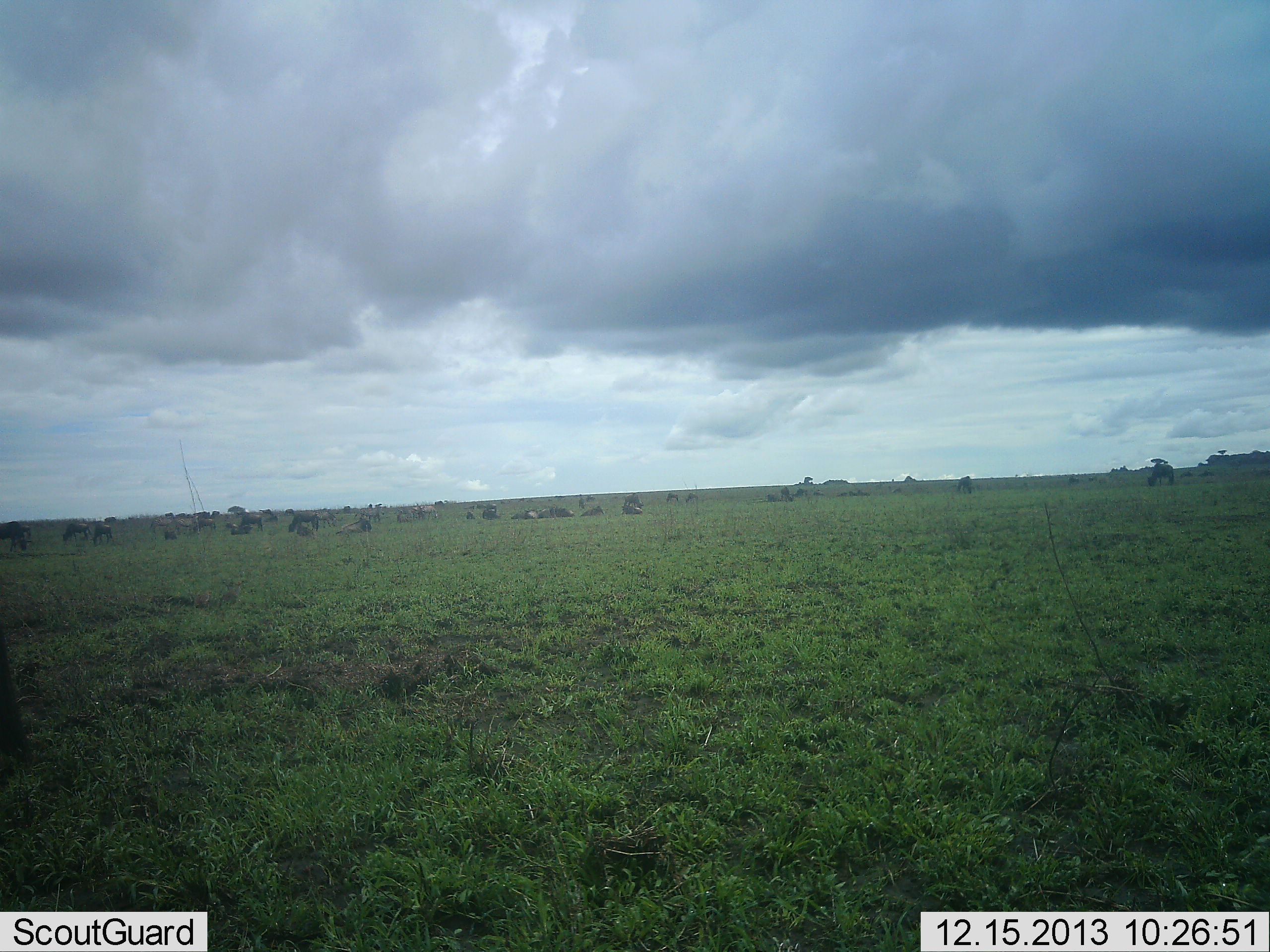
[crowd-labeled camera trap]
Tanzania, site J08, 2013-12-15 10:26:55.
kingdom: Animalia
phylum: Chordata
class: Mammalia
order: Artiodactyla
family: Bovidae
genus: Connochaetes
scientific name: Connochaetes taurinus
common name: blue wildebeest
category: wildebeest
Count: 11-50.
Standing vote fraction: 50%.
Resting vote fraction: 80%.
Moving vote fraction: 20%.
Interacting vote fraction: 10%.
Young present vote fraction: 10%.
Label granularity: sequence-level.